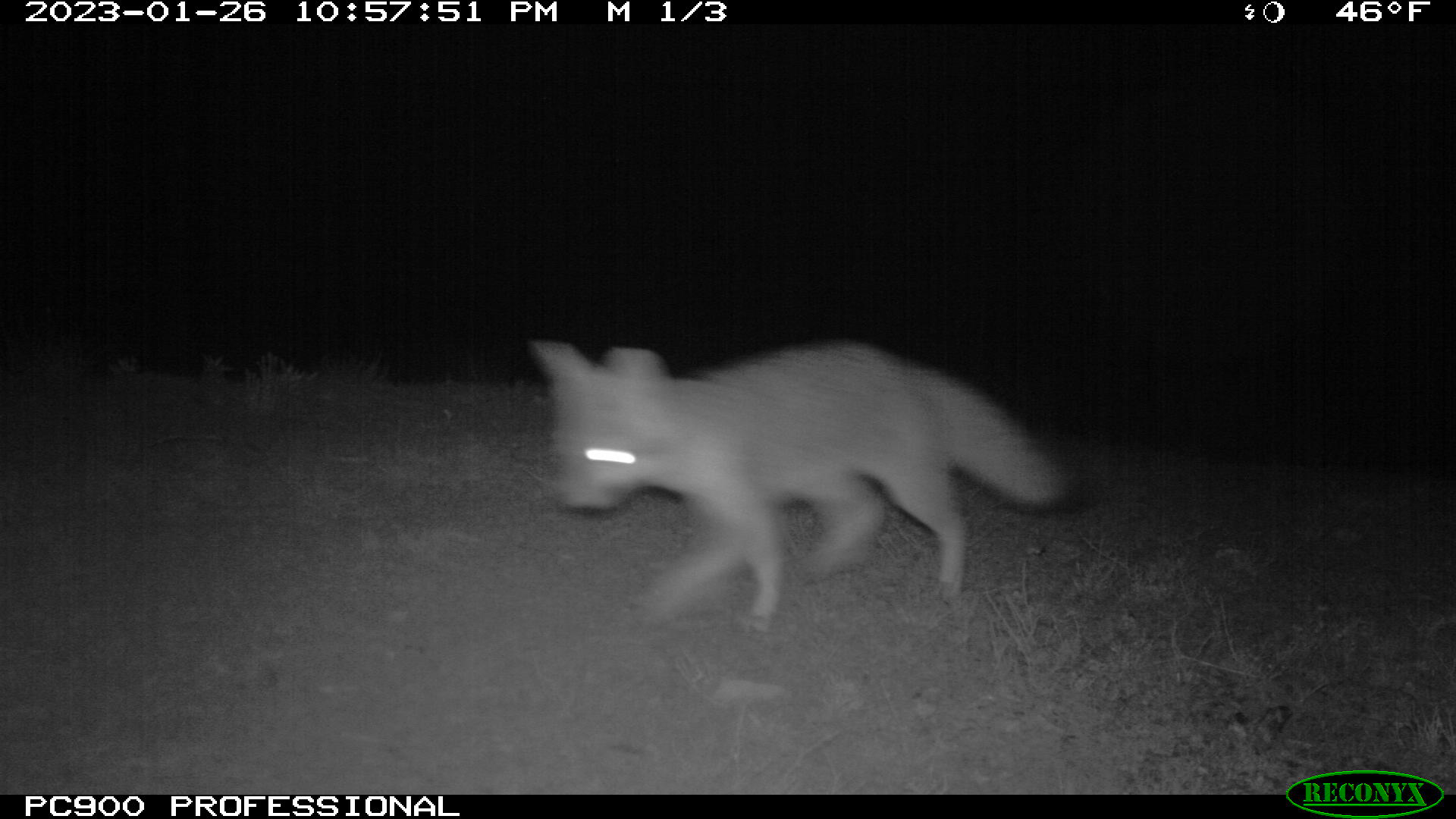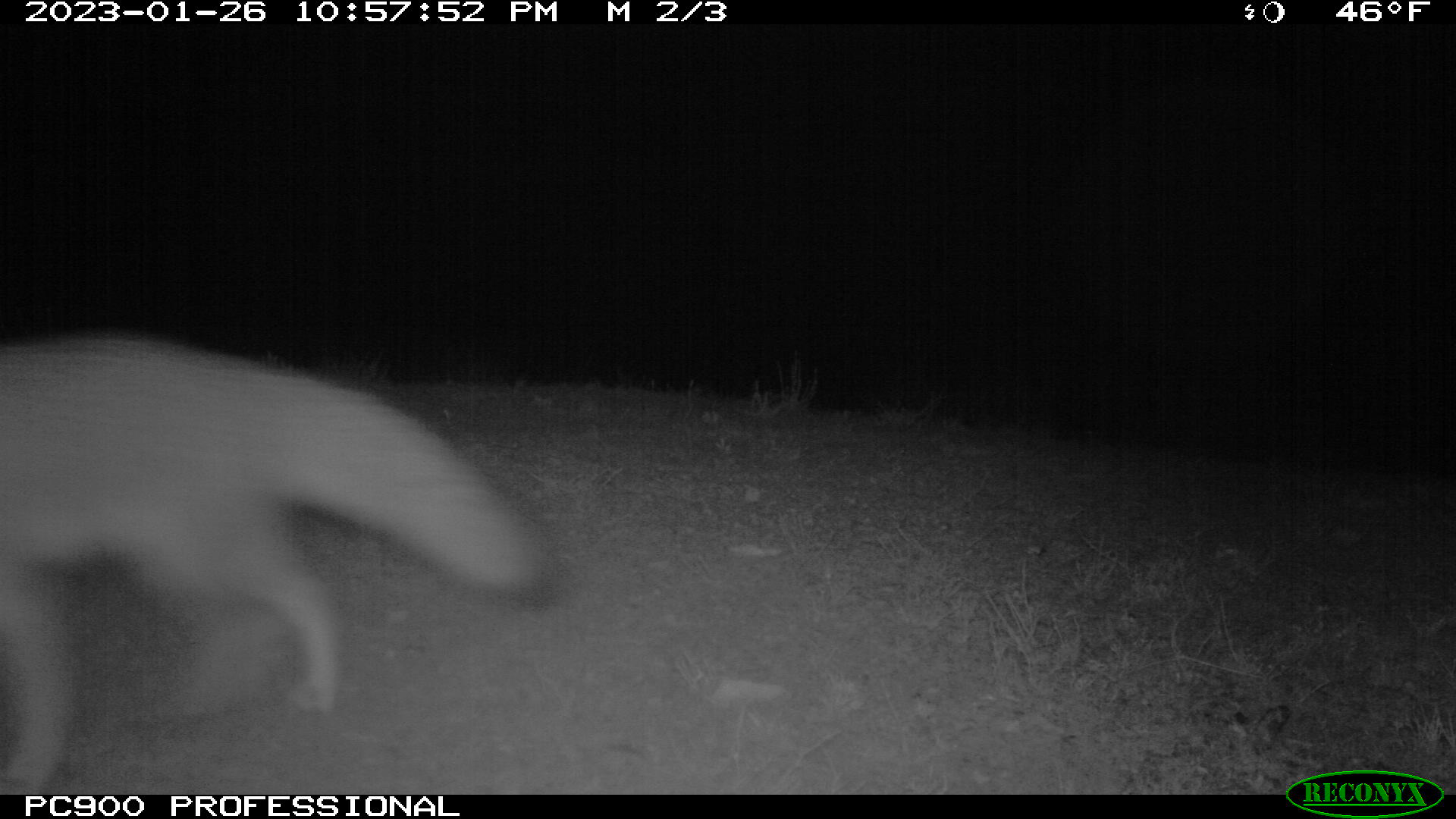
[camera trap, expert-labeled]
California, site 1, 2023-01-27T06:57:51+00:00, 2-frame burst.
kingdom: Animalia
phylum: Chordata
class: Mammalia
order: Carnivora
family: Canidae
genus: Canis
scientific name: Canis latrans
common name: coyote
Coyote (Canis latrans).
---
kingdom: Animalia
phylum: Chordata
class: Mammalia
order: Carnivora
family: Canidae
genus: Urocyon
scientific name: Urocyon cinereoargenteus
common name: gray fox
Gray fox (Urocyon cinereoargenteus).